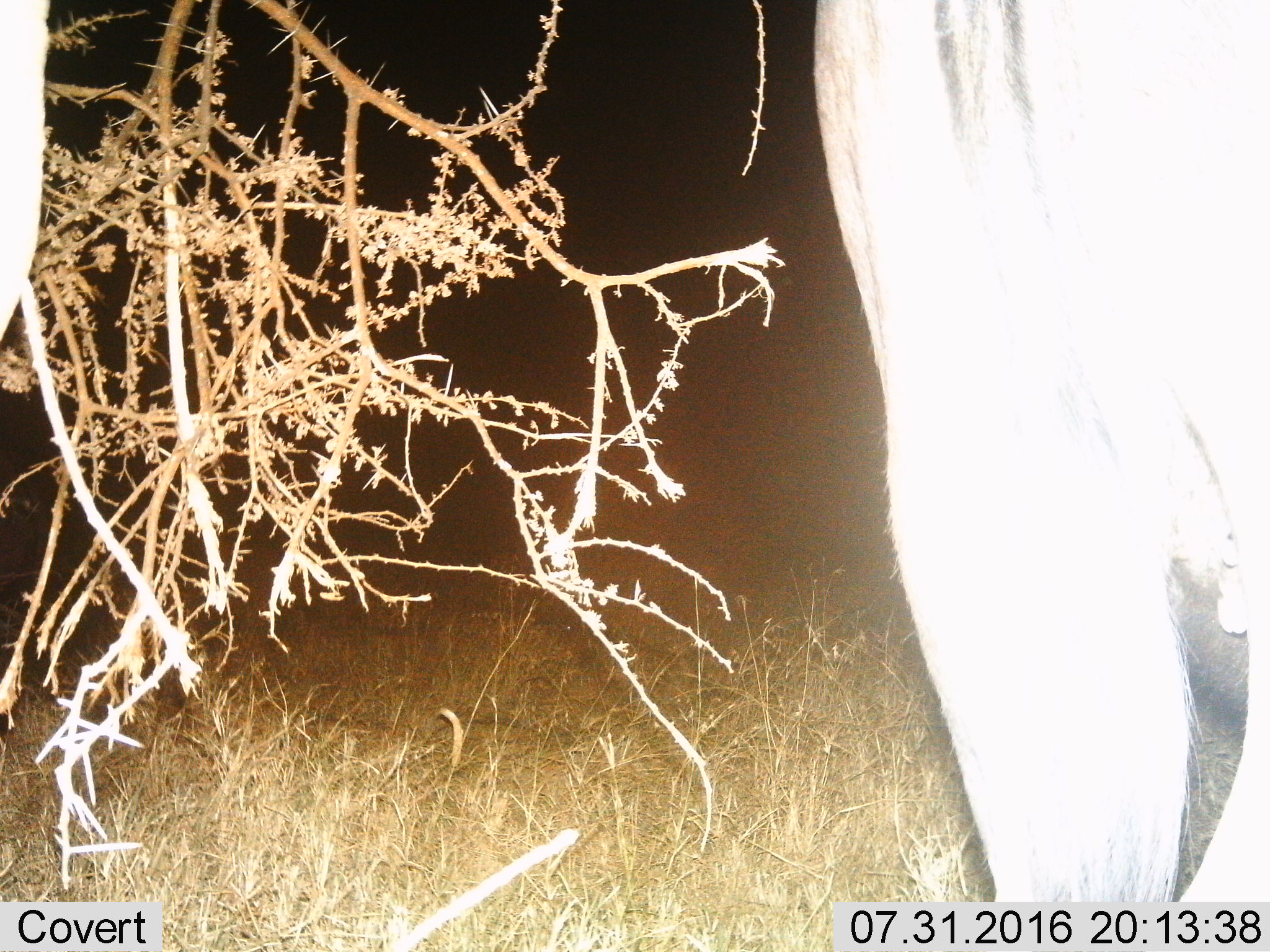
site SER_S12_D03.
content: unidentified animal